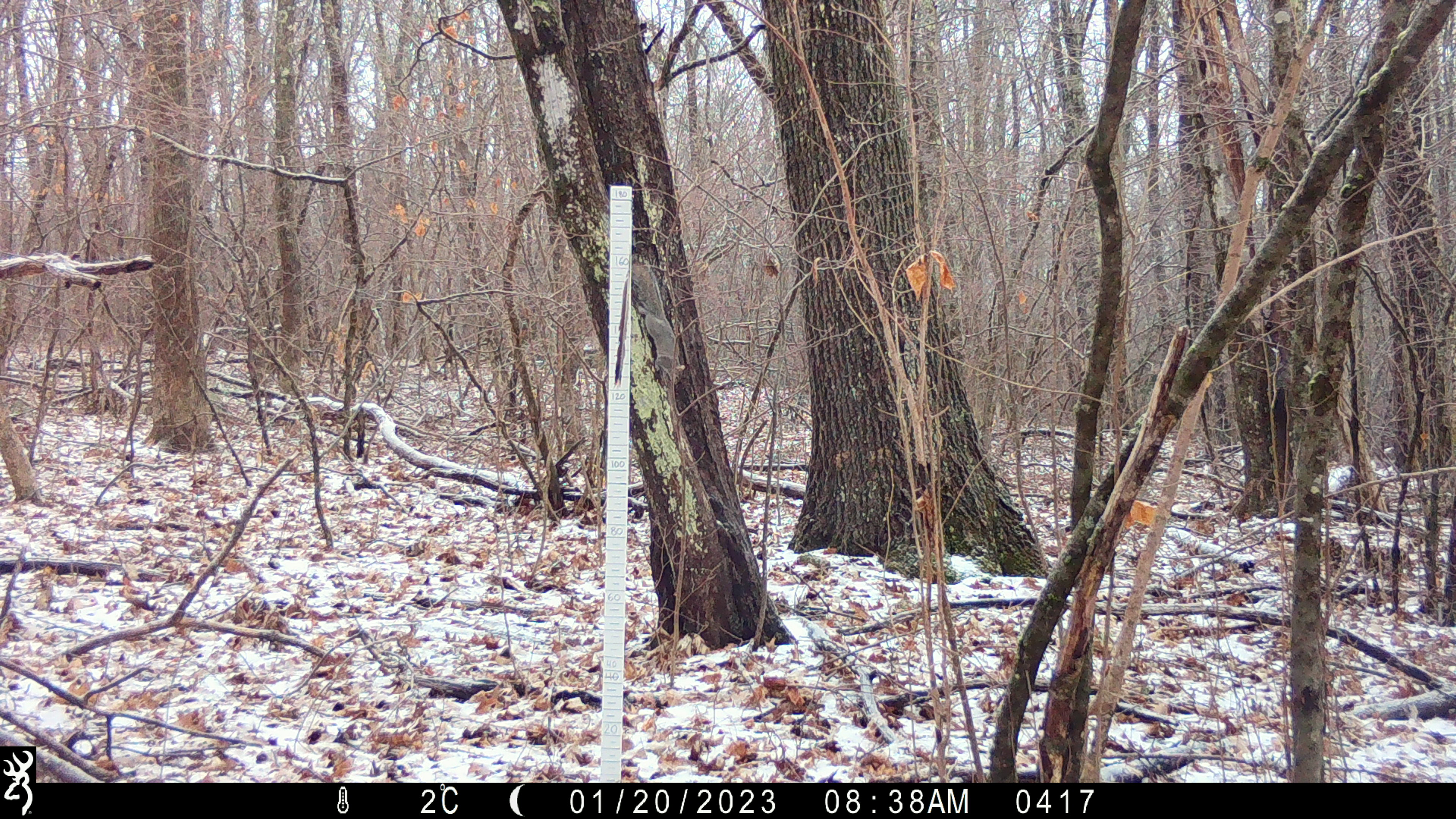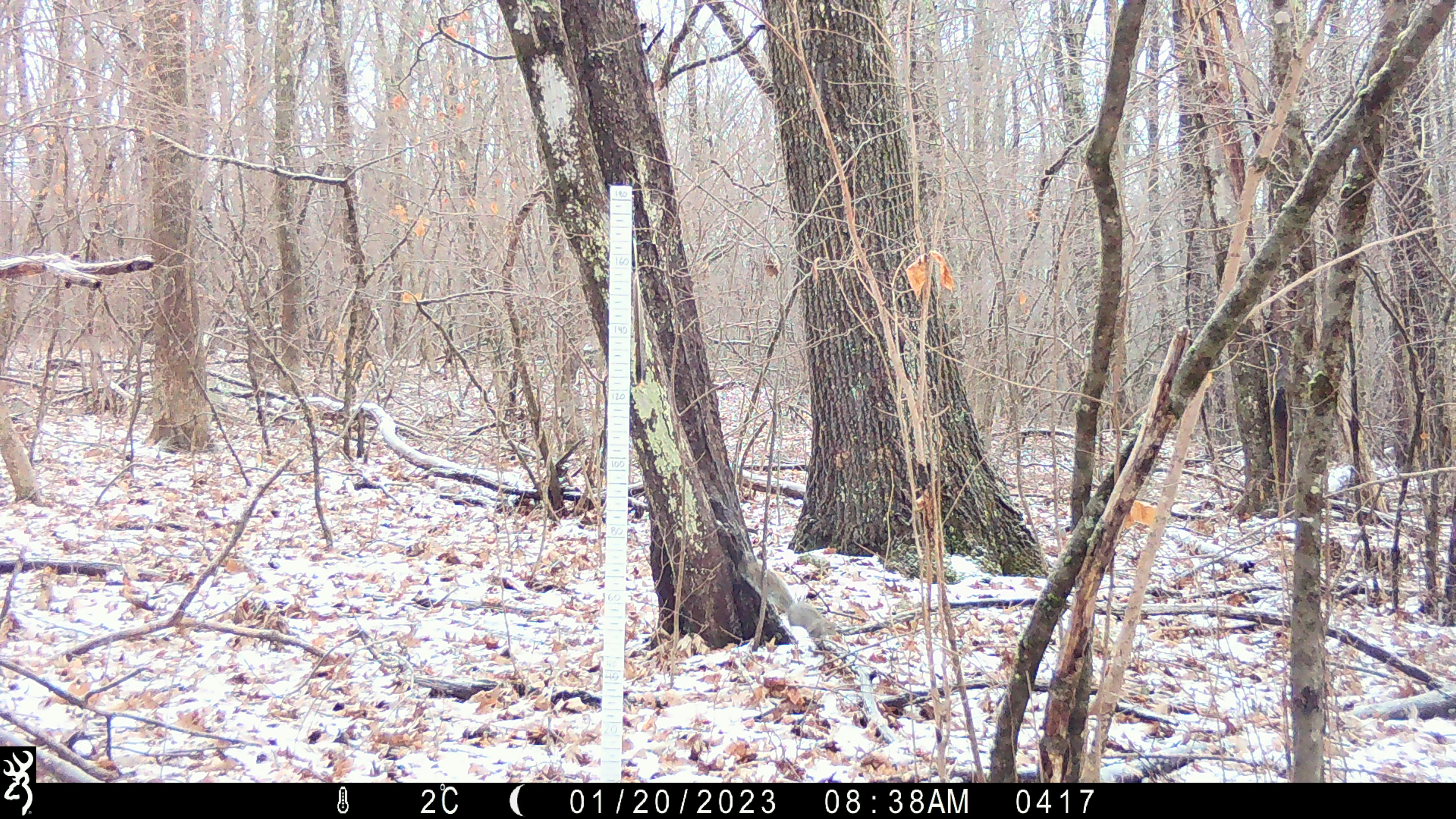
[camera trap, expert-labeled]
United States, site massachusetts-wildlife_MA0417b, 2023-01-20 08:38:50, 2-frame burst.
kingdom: Animalia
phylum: Chordata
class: Mammalia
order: Rodentia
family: Sciuridae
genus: Sciurus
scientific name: Sciurus carolinensis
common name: gray squirrel